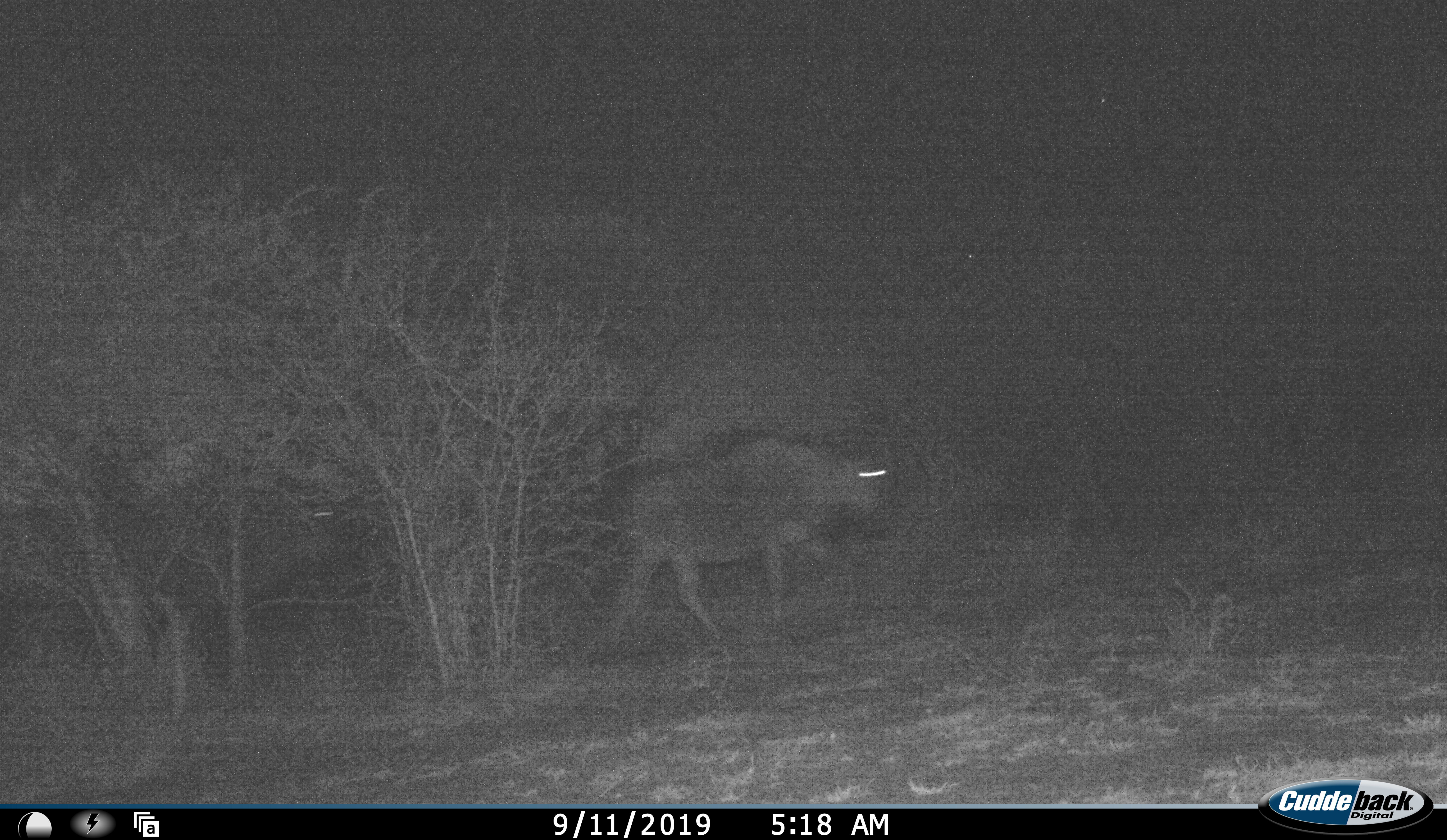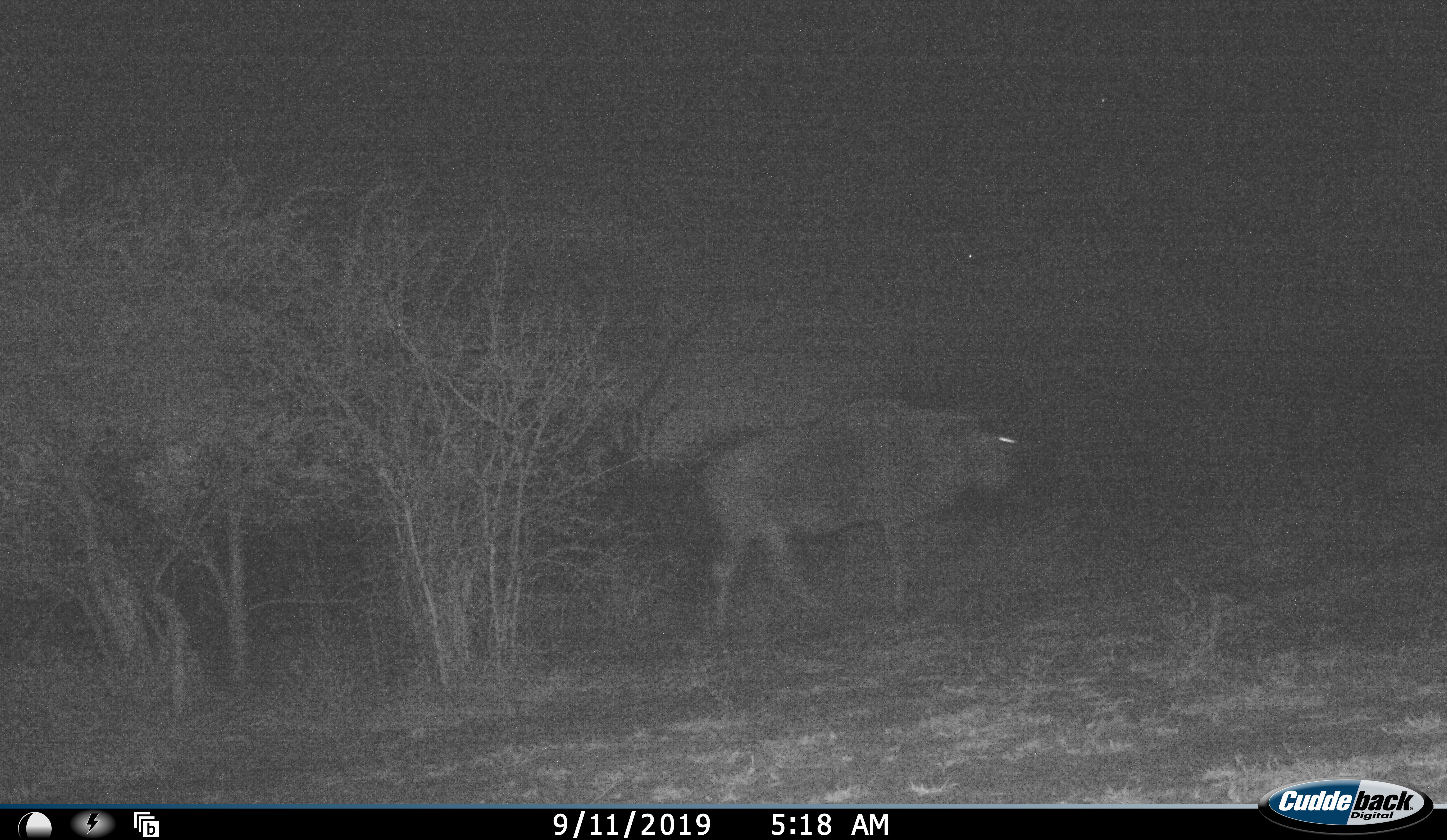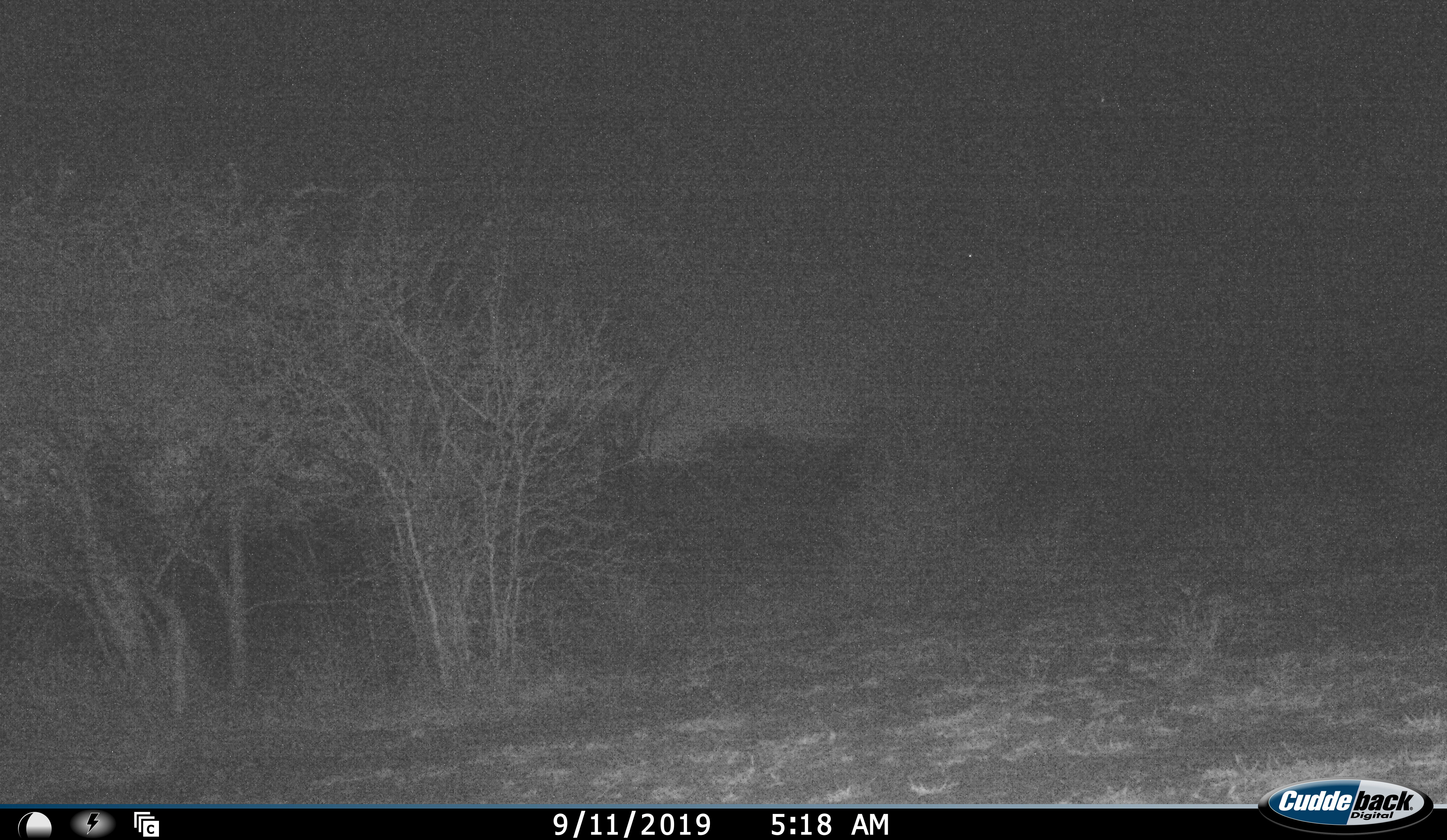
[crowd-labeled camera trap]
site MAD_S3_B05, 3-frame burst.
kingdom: Animalia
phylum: Chordata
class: Mammalia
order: Artiodactyla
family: Bovidae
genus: Connochaetes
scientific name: Connochaetes taurinus taurinus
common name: blue wildebeest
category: wildebeestblue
Wildebeestblue (blue wildebeest) (Connochaetes taurinus taurinus), count 2. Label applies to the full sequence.